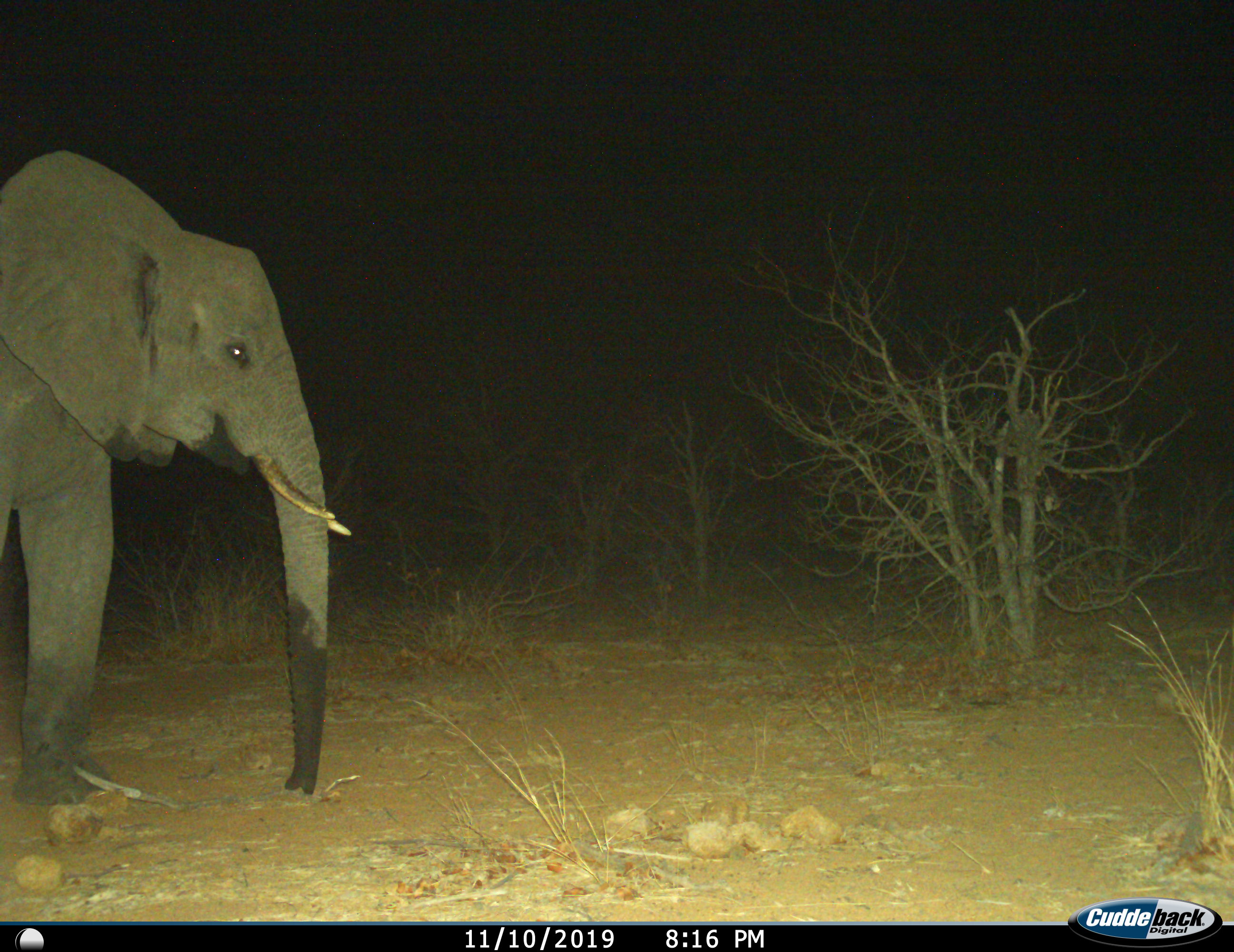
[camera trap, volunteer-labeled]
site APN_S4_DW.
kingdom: Animalia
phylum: Chordata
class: Mammalia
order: Proboscidea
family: Elephantidae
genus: Loxodonta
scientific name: Loxodonta africana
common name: african bush elephant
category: elephant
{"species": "elephant (african bush elephant) (Loxodonta africana)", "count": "1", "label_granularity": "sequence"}